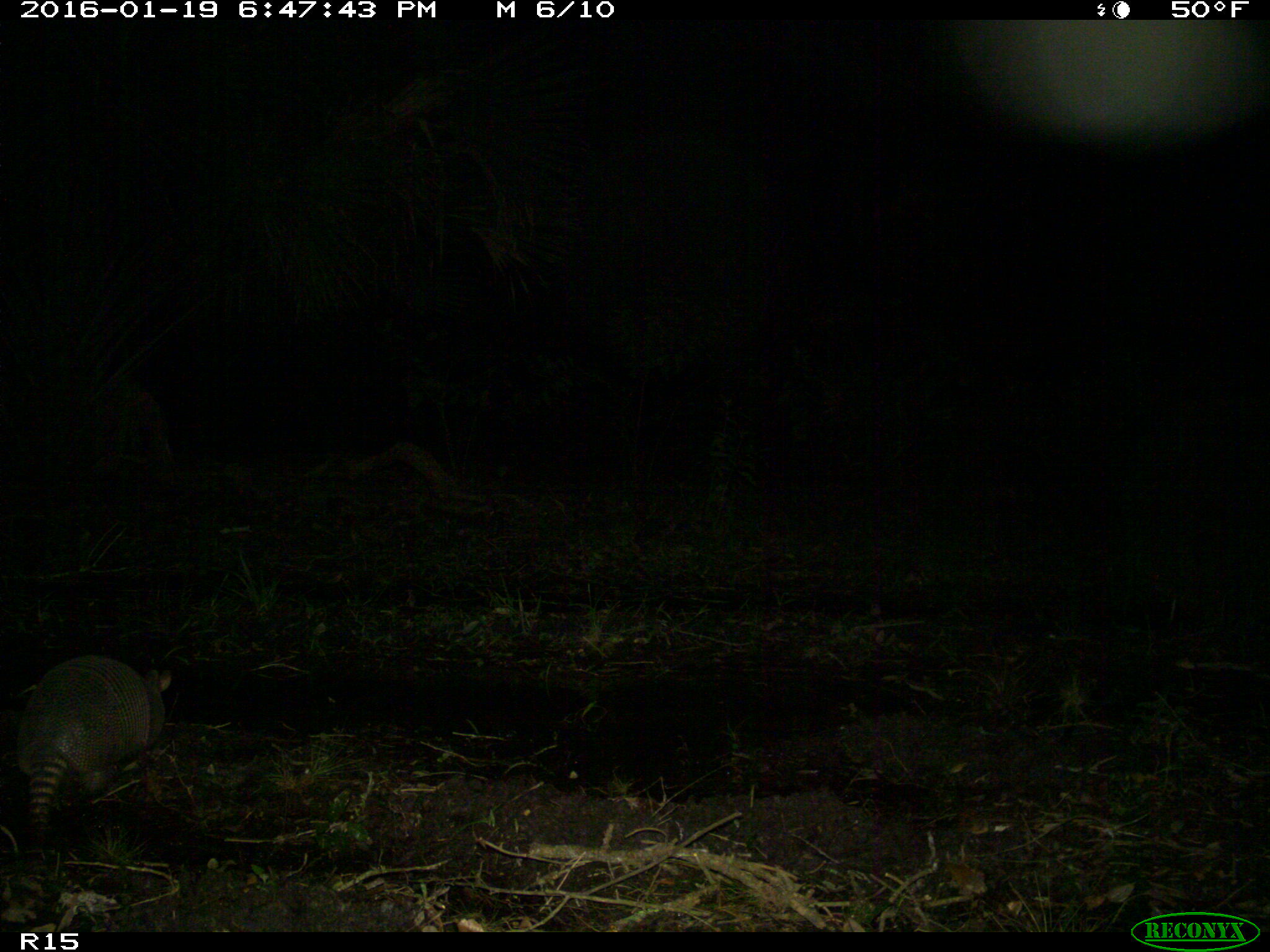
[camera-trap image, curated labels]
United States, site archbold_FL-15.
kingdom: Animalia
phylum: Chordata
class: Mammalia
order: Cingulata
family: Dasypodidae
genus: Dasypus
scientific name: Dasypus novemcinctus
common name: nine-banded armadillo